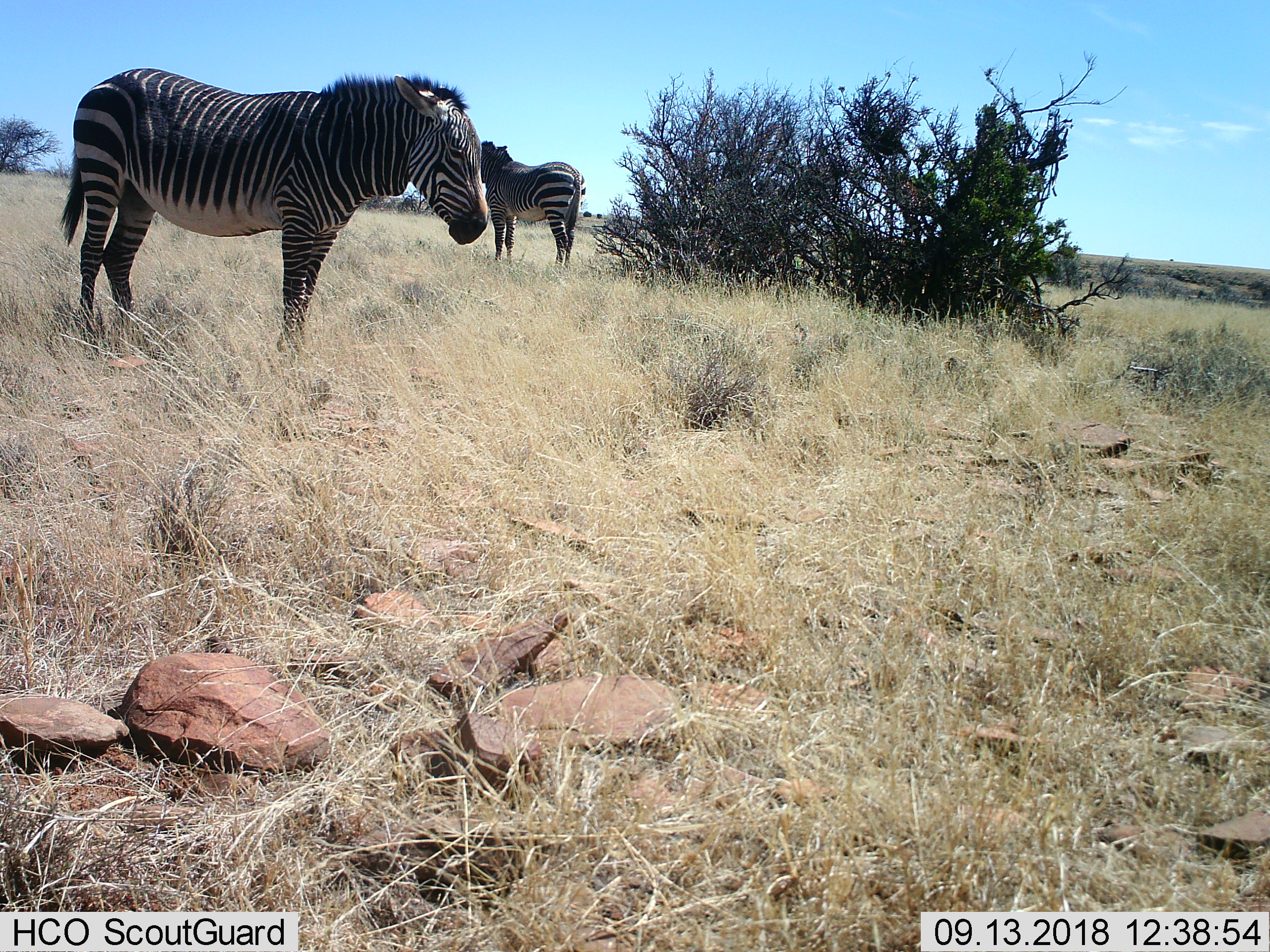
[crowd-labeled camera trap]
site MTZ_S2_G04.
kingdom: Animalia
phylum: Chordata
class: Mammalia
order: Perissodactyla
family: Equidae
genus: Equus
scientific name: Equus zebra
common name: mountain zebra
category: zebramountain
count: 2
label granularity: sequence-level